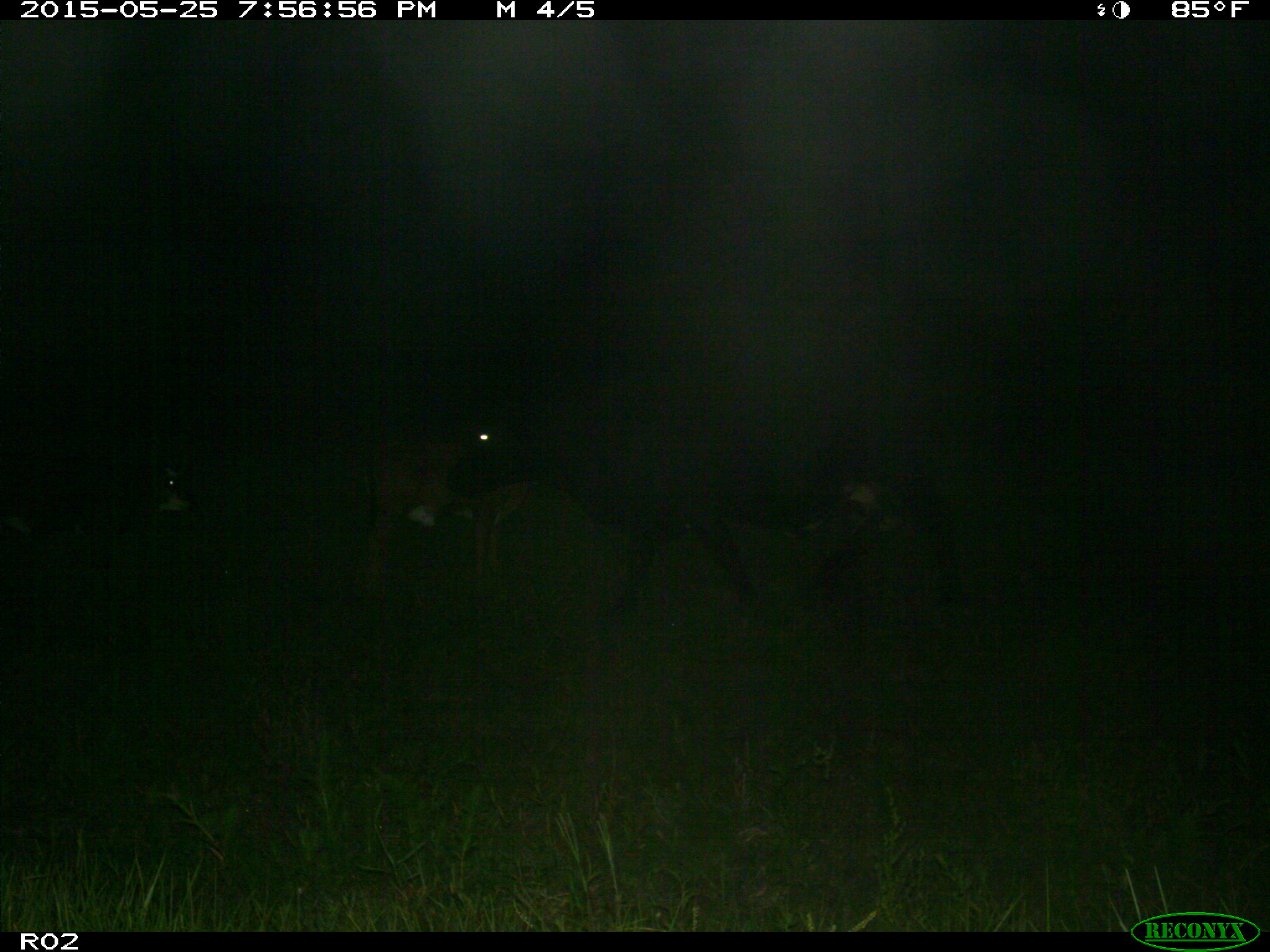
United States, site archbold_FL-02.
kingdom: Animalia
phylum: Chordata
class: Mammalia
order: Artiodactyla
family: Bovidae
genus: Bos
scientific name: Bos taurus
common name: domestic cow